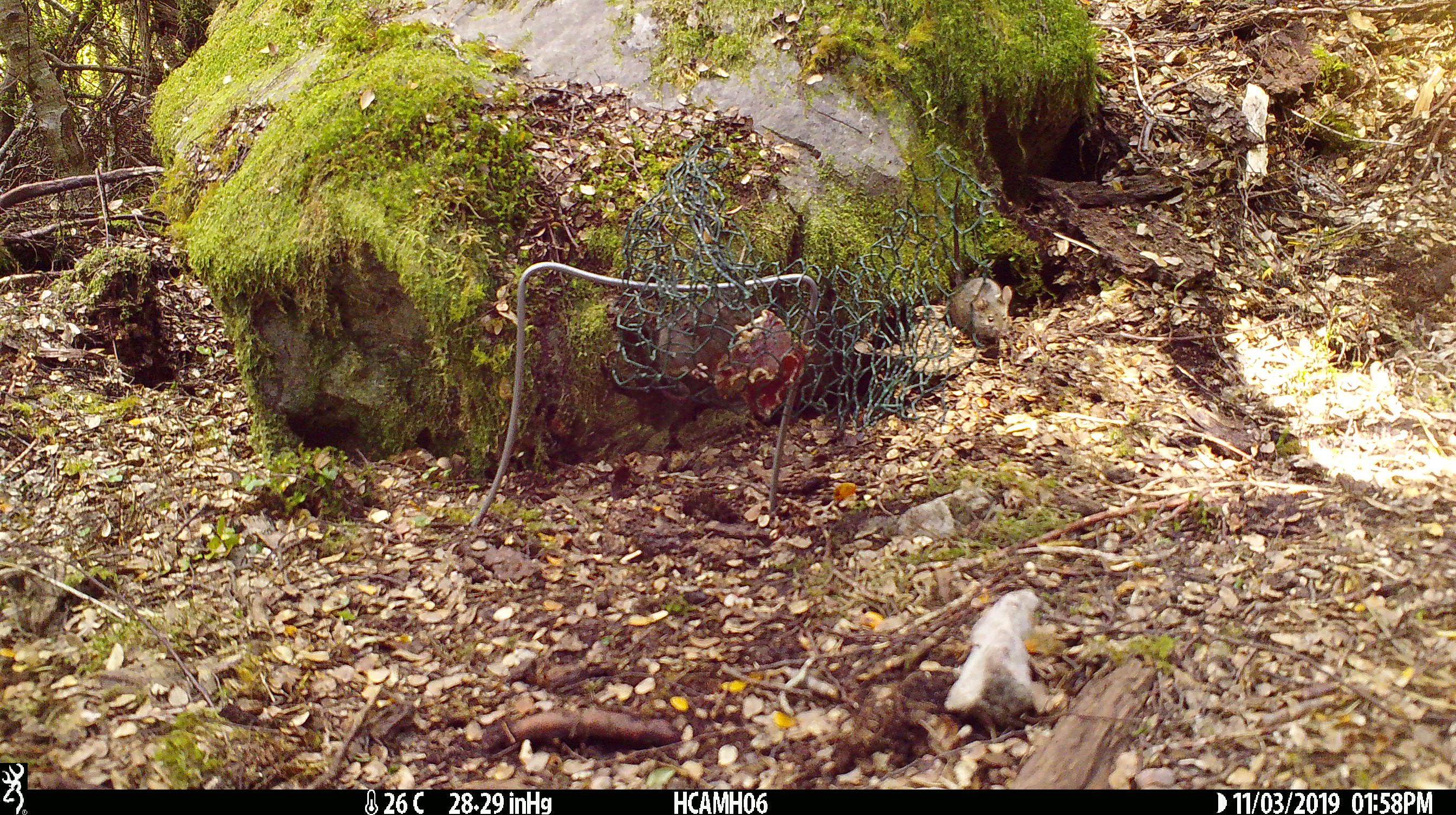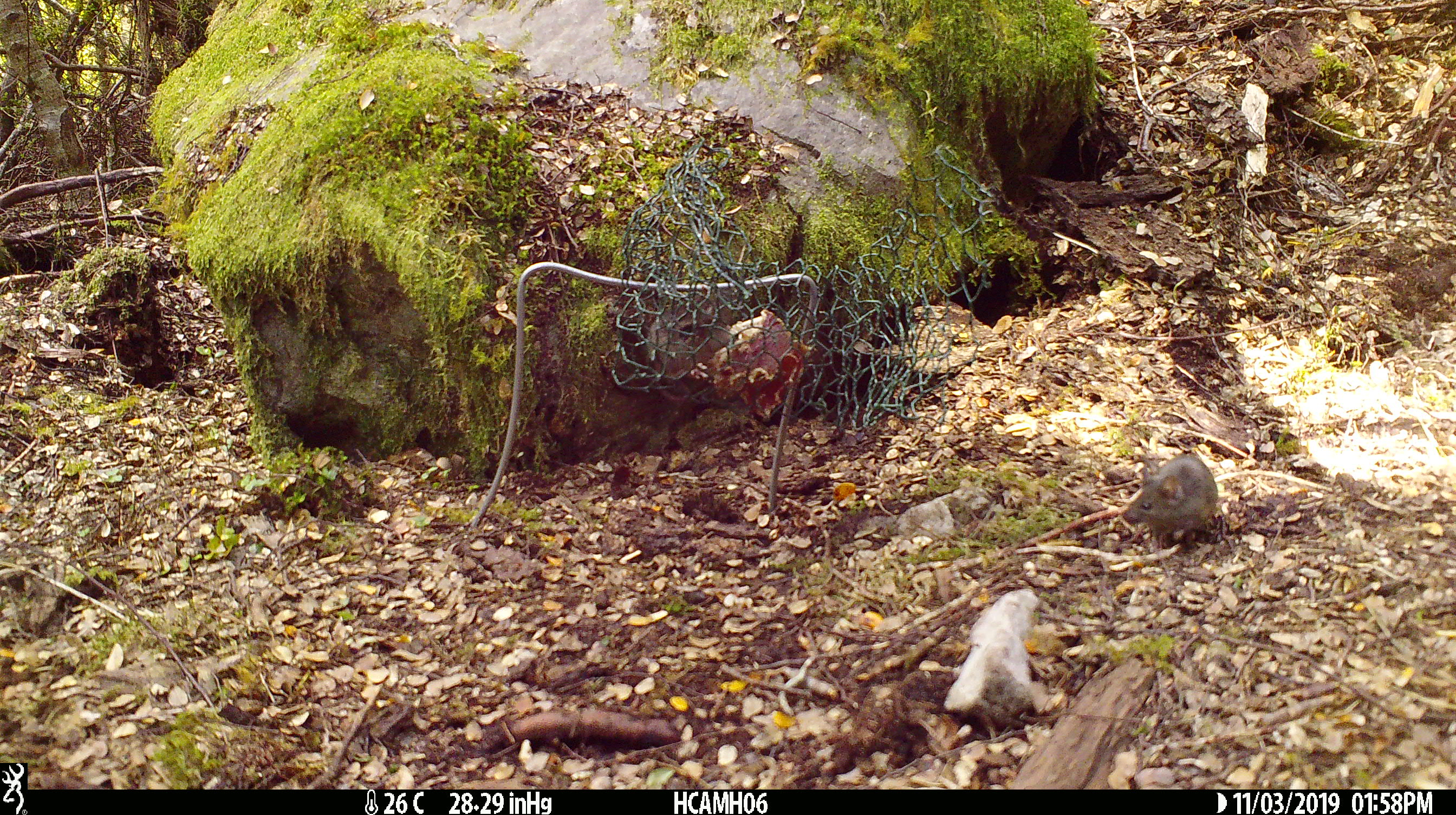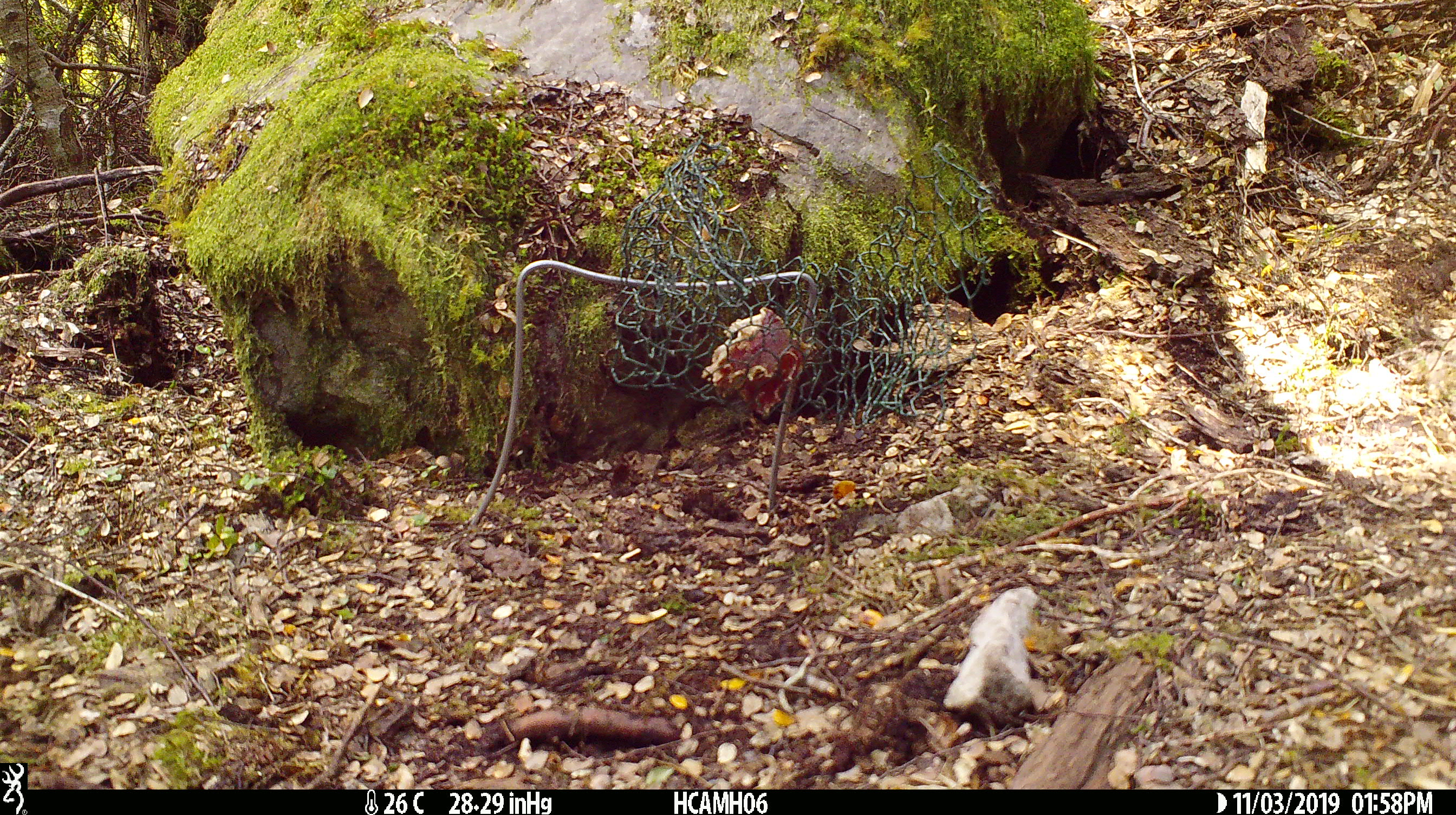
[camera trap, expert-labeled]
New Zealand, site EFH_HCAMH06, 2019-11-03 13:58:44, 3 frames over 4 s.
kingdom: Animalia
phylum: Chordata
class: Mammalia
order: Rodentia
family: Muridae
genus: Mus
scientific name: Mus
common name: mouse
Mouse (Mus).